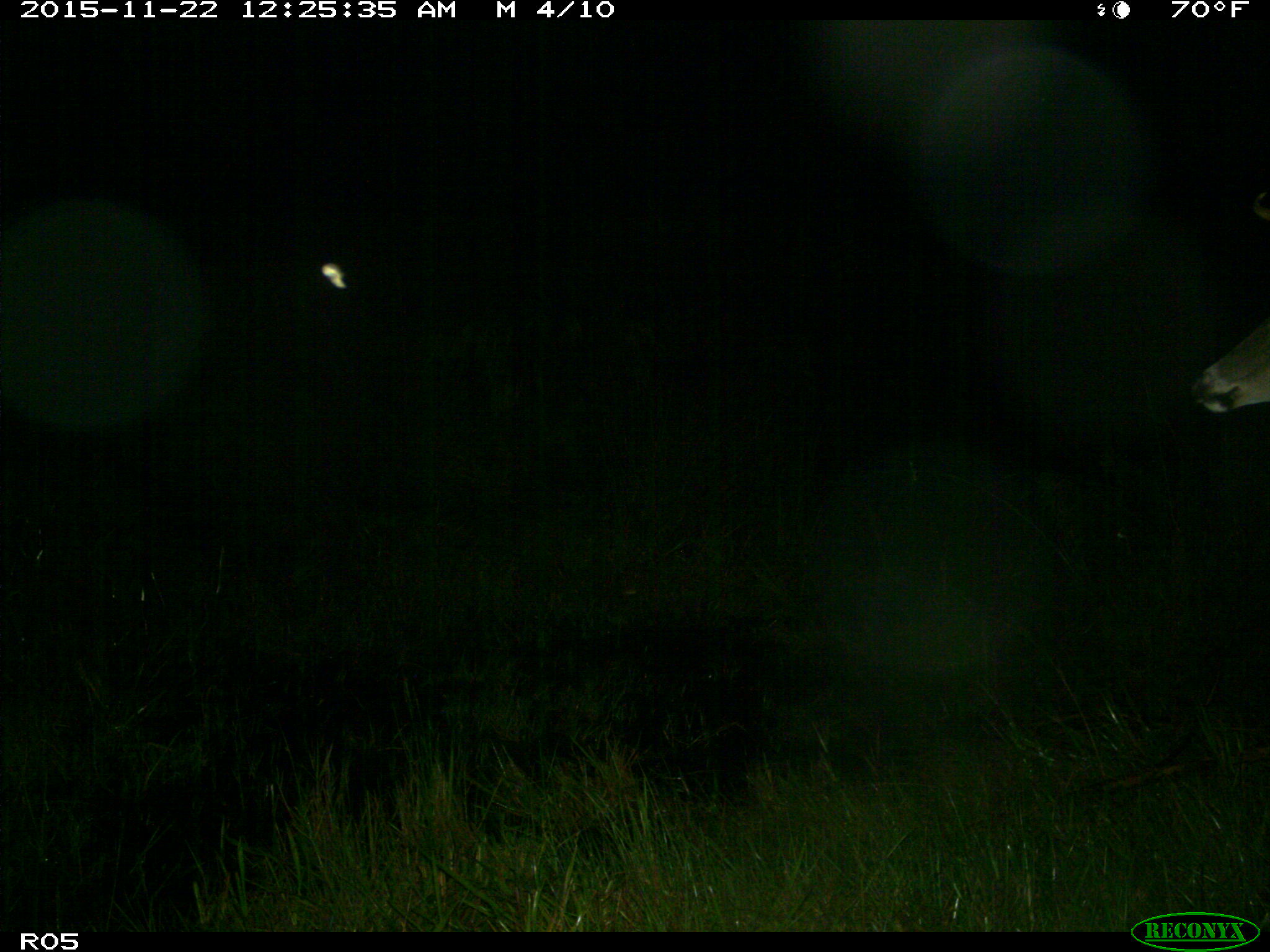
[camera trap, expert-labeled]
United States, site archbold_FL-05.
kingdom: Animalia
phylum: Chordata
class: Mammalia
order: Artiodactyla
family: Cervidae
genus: Odocoileus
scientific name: Odocoileus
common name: deer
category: unidentified deer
Unidentified deer (deer) (Odocoileus).